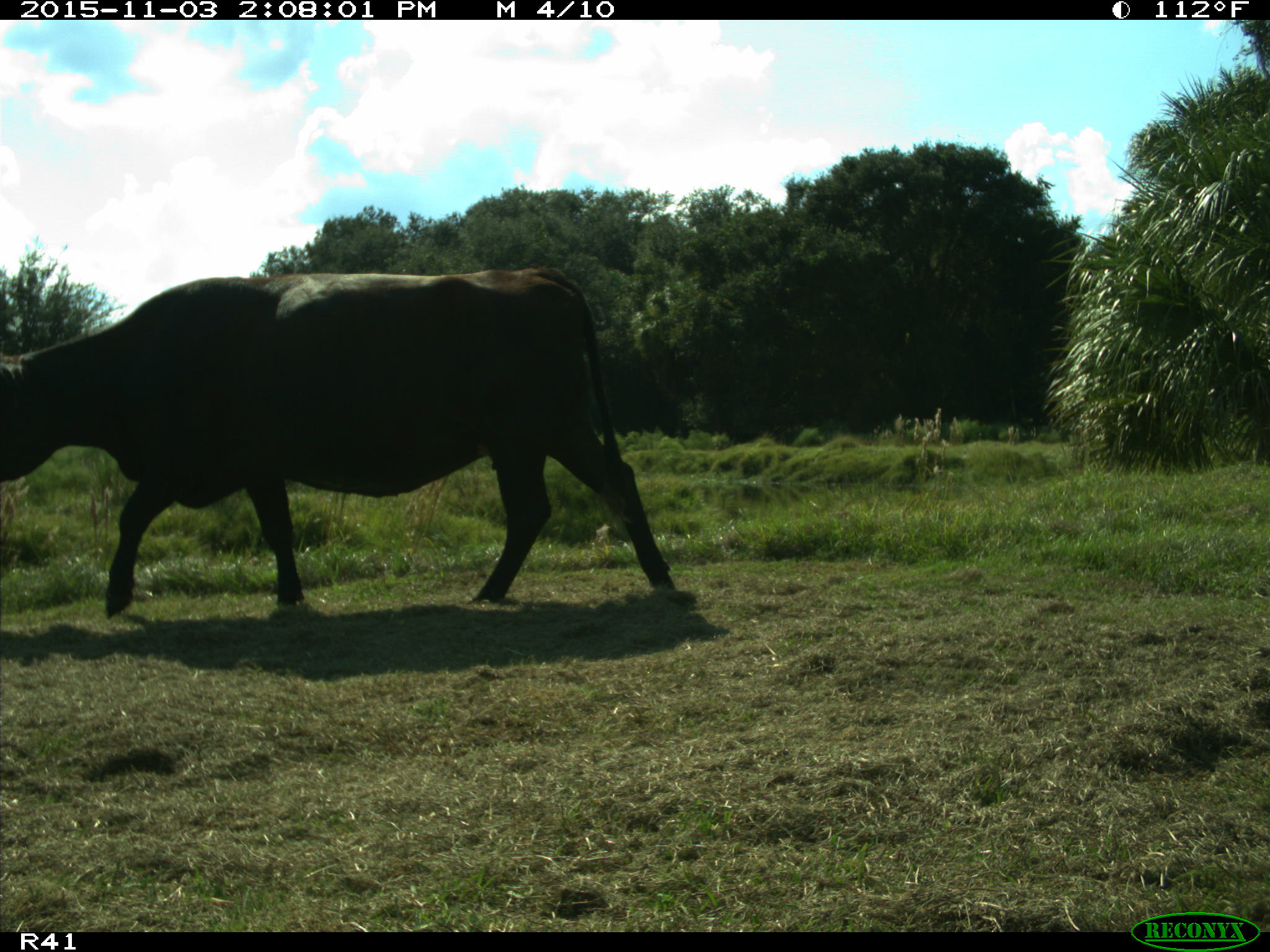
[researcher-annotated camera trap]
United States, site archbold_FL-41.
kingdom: Animalia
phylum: Chordata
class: Mammalia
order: Artiodactyla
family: Bovidae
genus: Bos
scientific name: Bos taurus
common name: domestic cow